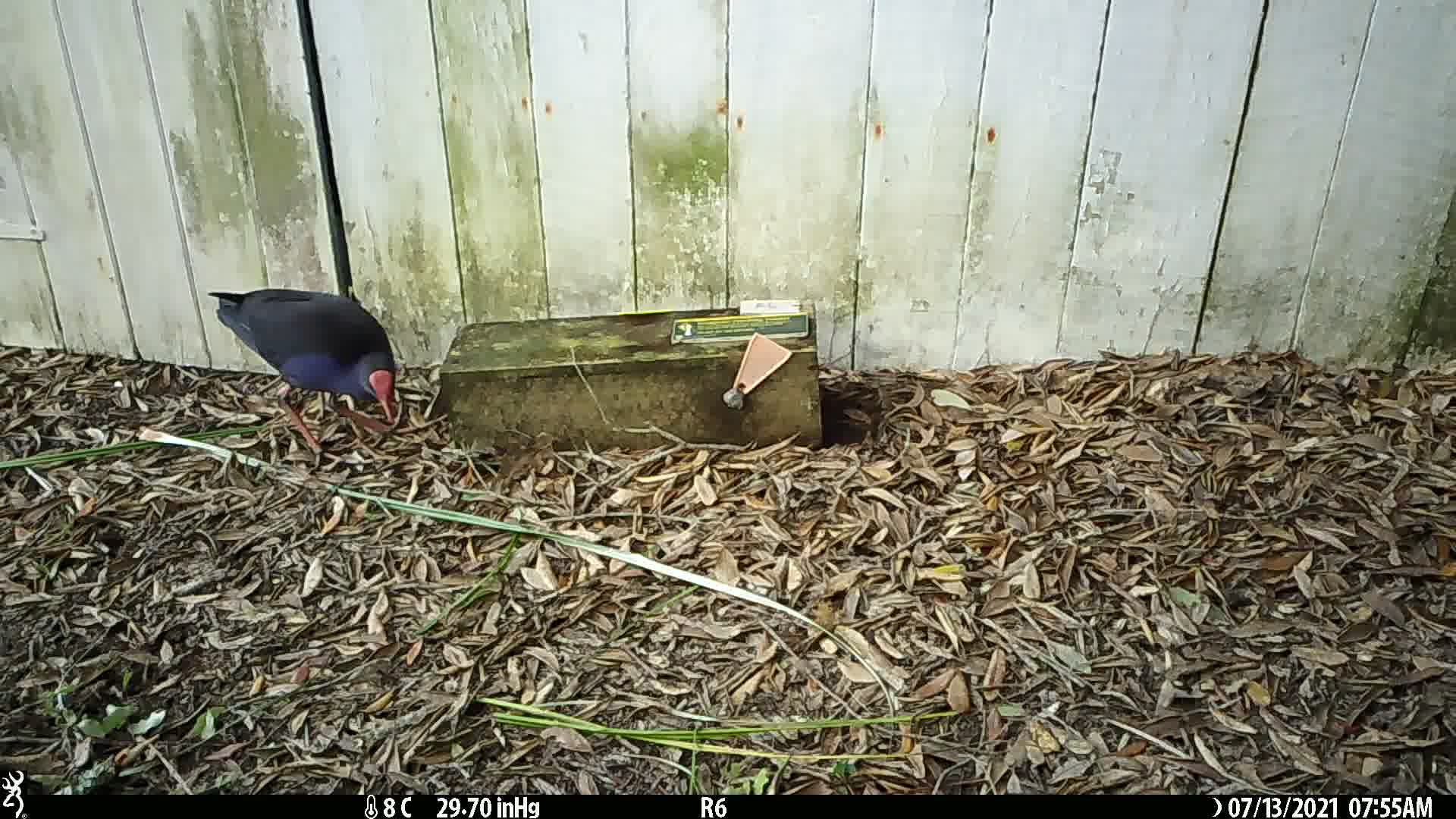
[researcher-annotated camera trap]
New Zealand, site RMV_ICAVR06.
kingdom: Animalia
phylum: Chordata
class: Aves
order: Gruiformes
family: Rallidae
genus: Porphyrio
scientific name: Porphyrio melanotus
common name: australasian swamphen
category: pukeko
Pukeko (australasian swamphen) (Porphyrio melanotus).